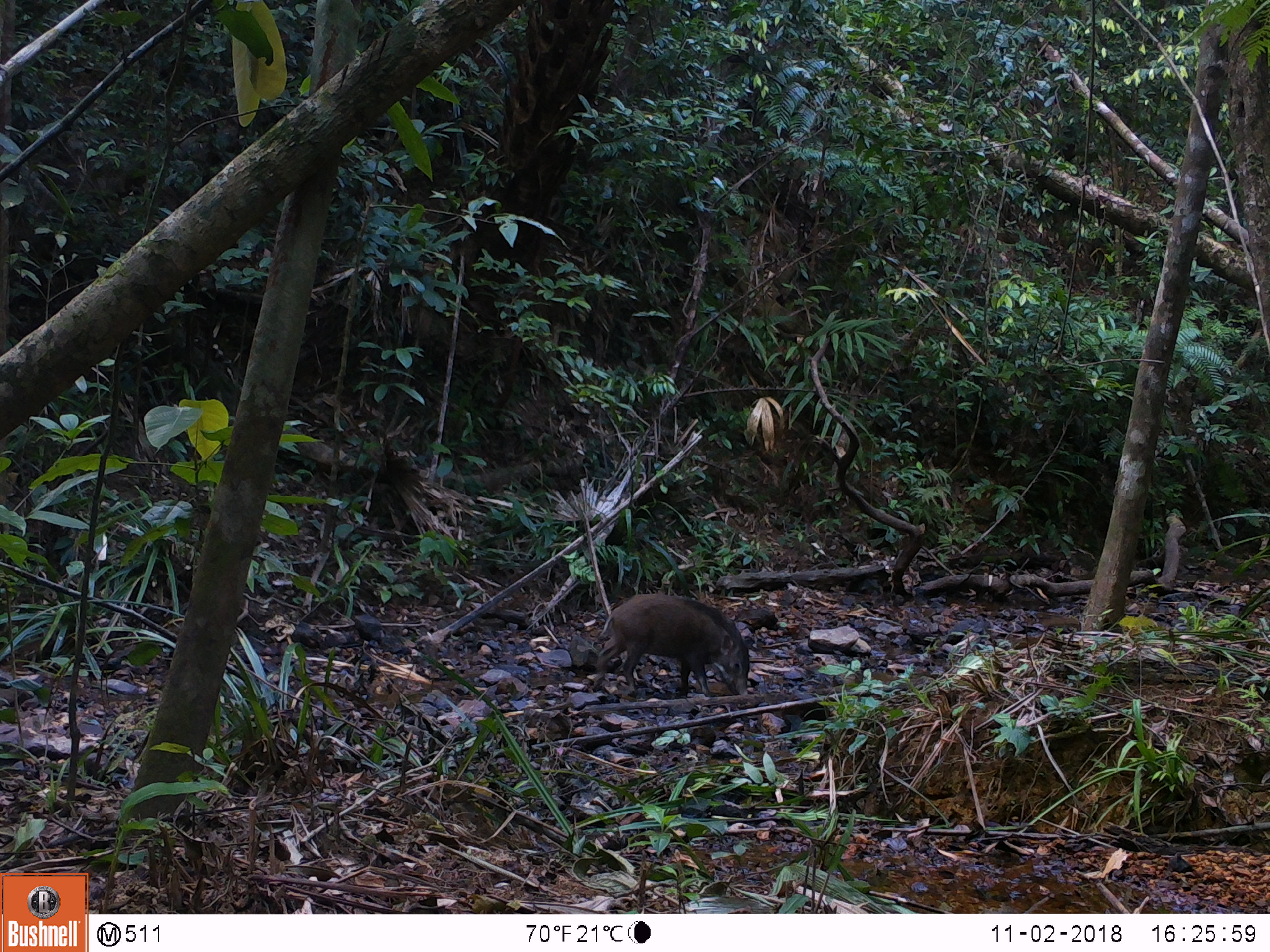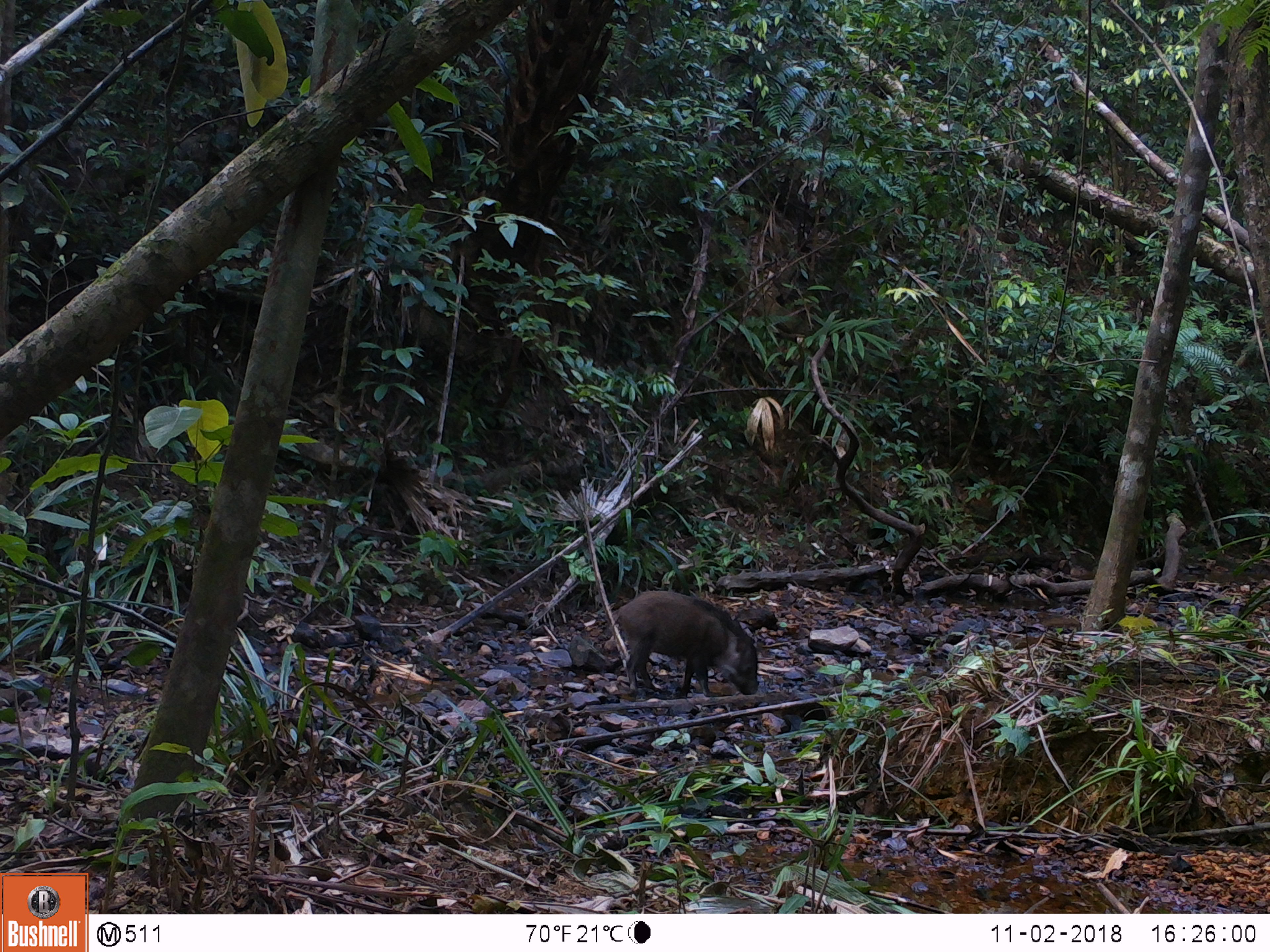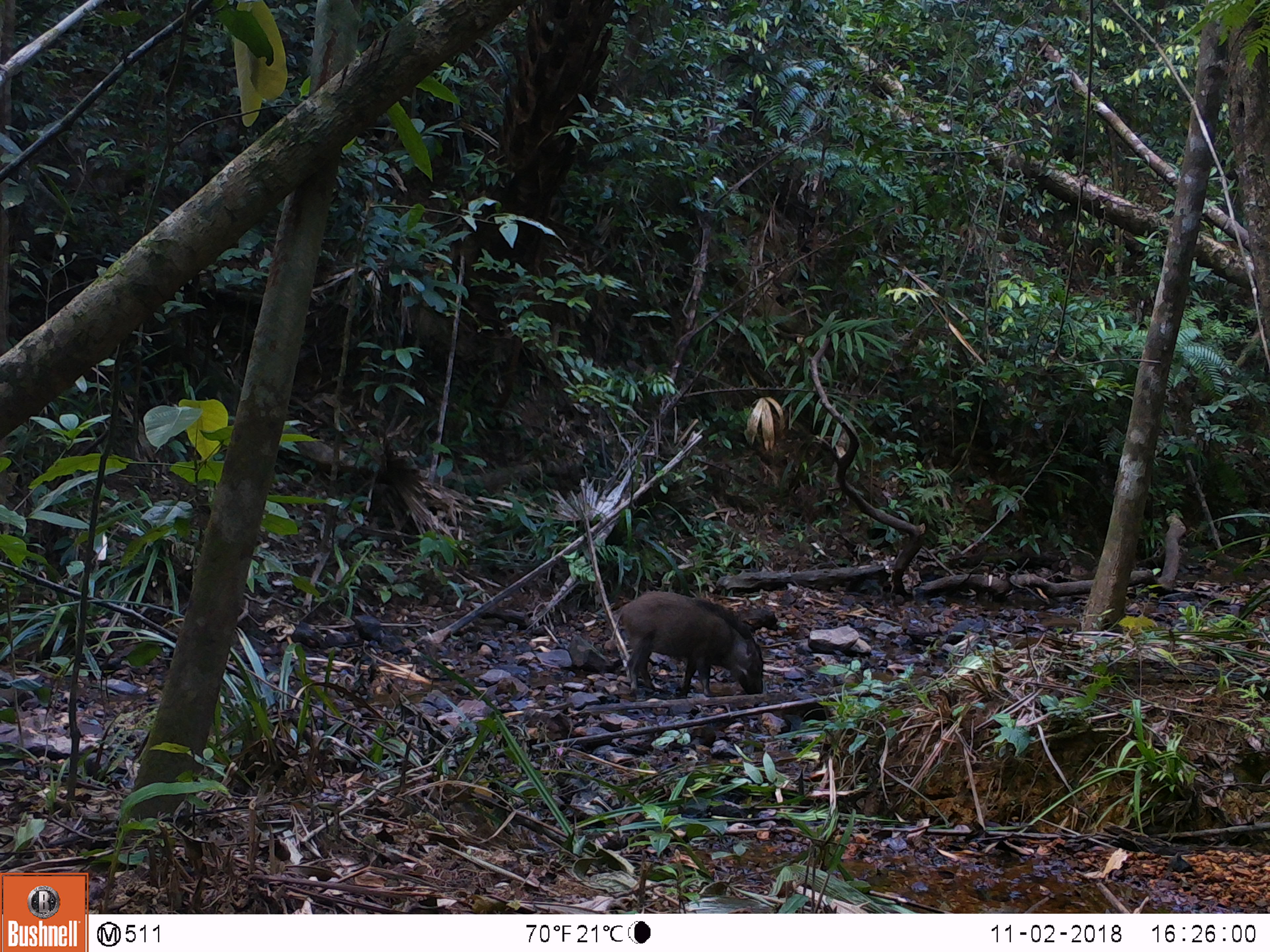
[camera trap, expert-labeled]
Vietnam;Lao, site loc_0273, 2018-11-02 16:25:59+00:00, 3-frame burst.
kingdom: Animalia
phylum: Chordata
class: Mammalia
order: Artiodactyla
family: Suidae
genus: Sus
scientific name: Sus scrofa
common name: eurasian wild pig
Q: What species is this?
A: Eurasian wild pig (Sus scrofa).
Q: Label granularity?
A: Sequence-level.